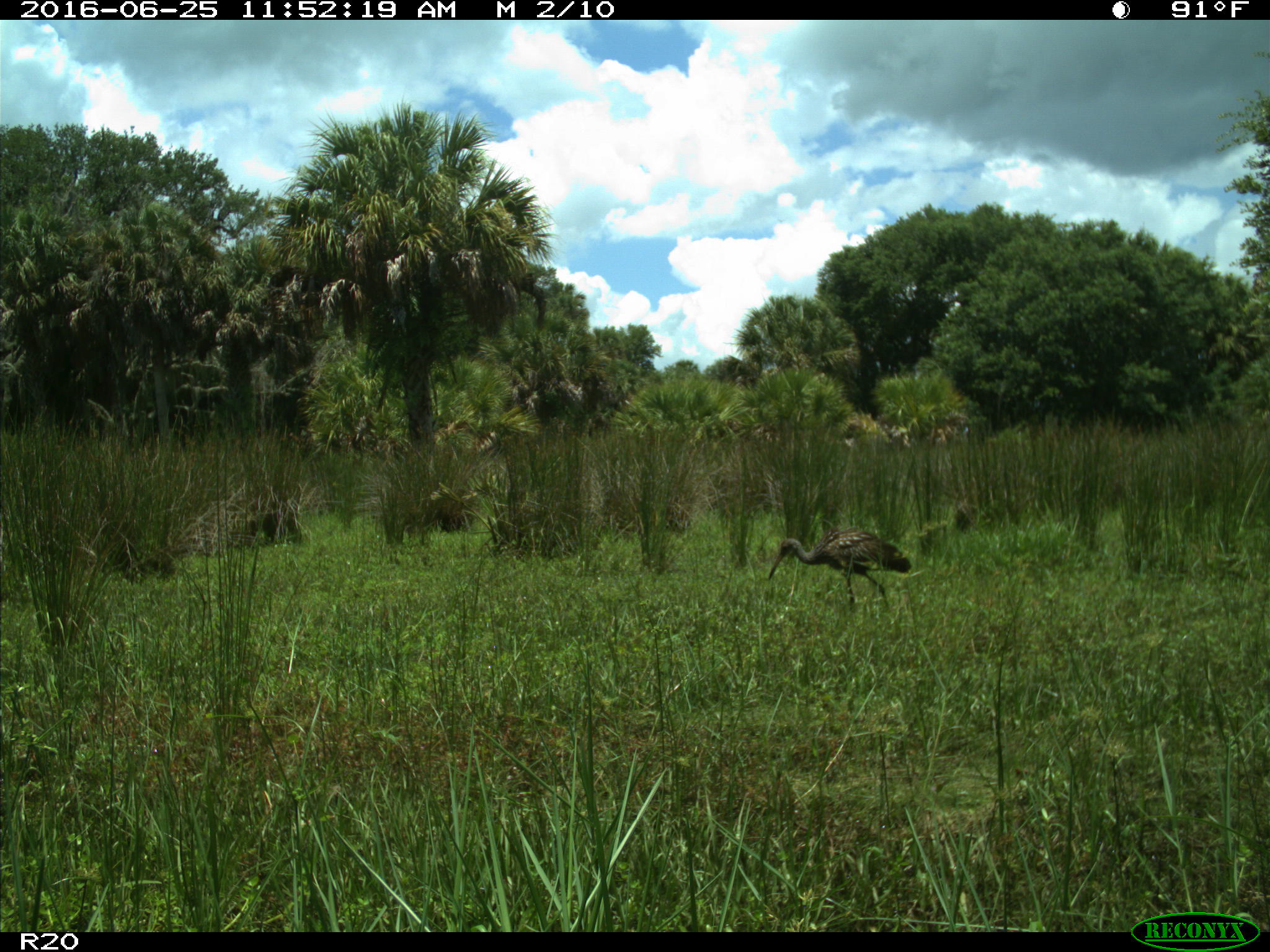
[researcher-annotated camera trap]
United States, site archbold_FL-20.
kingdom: Animalia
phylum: Chordata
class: Aves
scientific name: Aves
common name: birds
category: unidentified bird